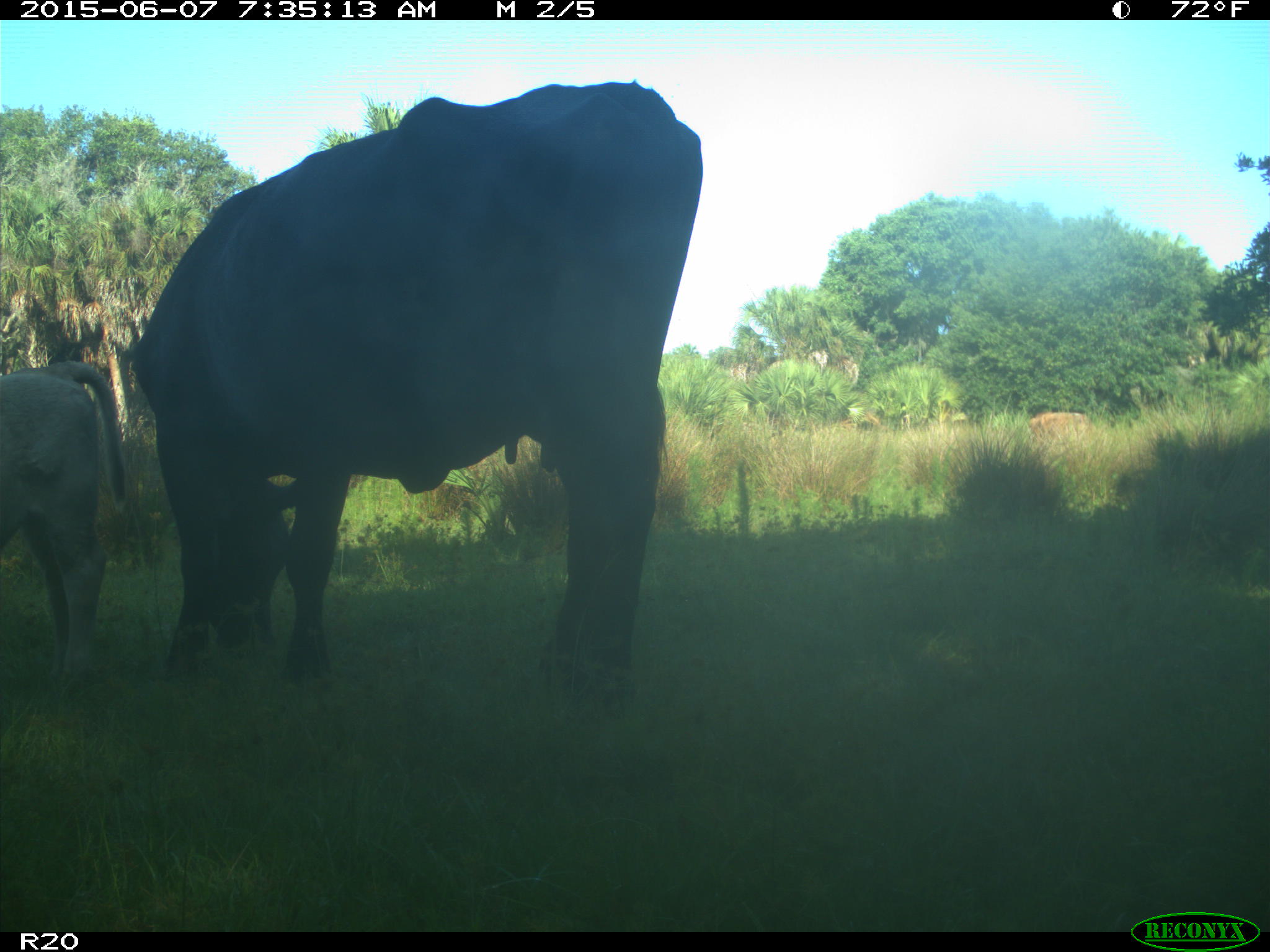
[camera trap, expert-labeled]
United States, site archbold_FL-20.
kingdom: Animalia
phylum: Chordata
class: Mammalia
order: Artiodactyla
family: Bovidae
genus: Bos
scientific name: Bos taurus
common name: domestic cow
Bos taurus (domestic cow).